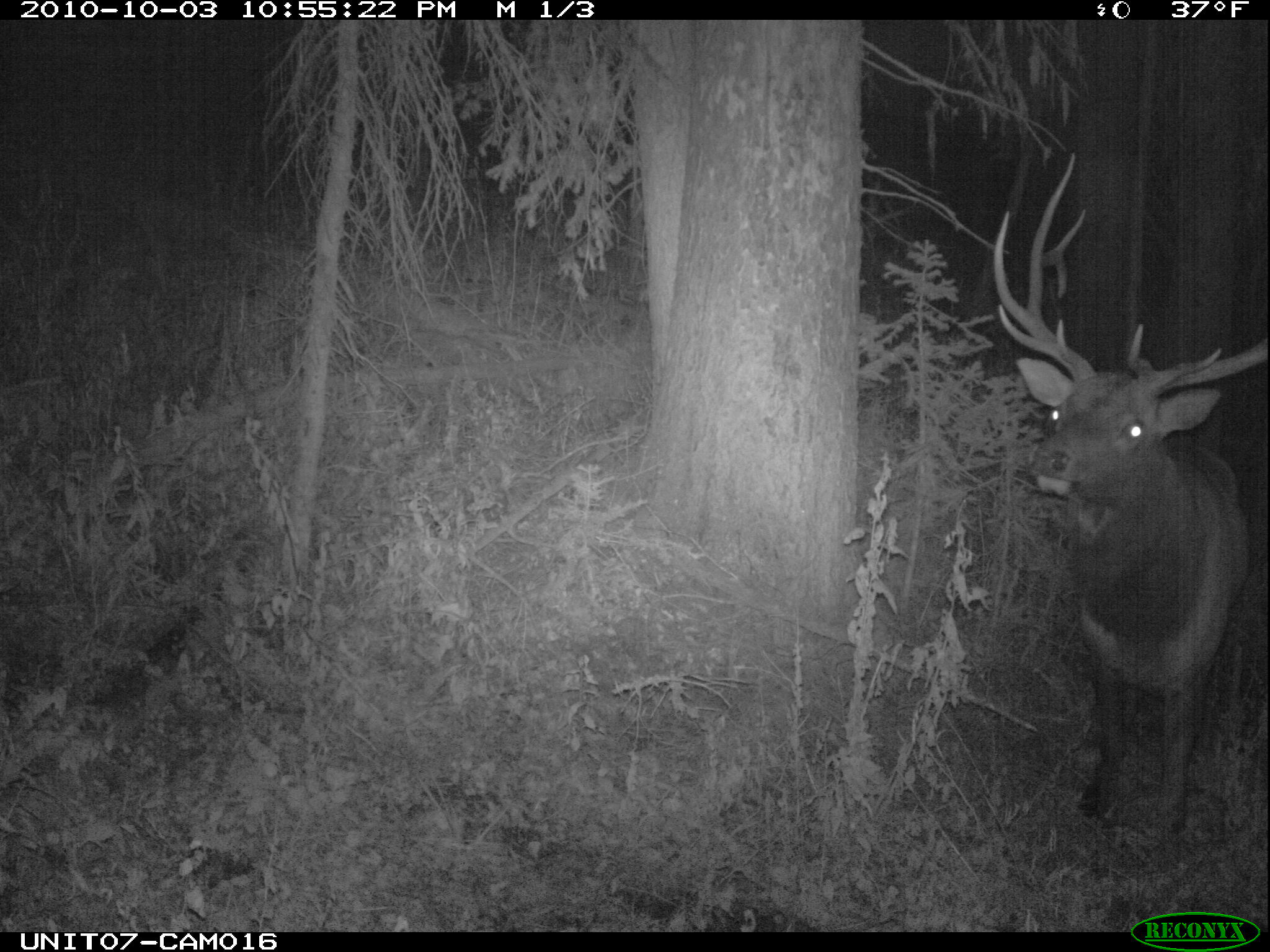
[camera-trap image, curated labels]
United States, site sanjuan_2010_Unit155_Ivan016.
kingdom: Animalia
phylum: Chordata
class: Mammalia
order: Artiodactyla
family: Cervidae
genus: Cervus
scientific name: Cervus elaphus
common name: red deer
Cervus elaphus (red deer).